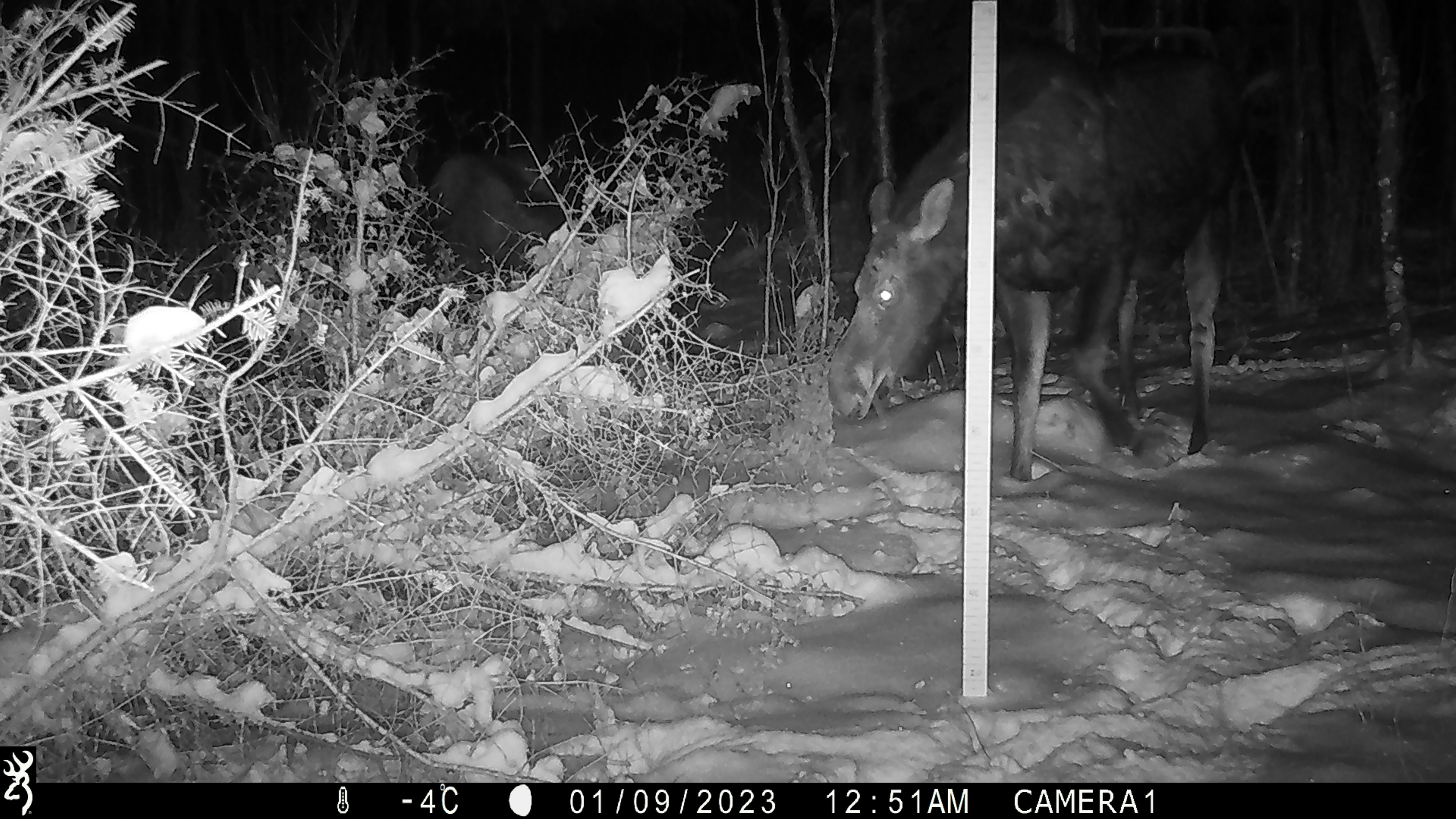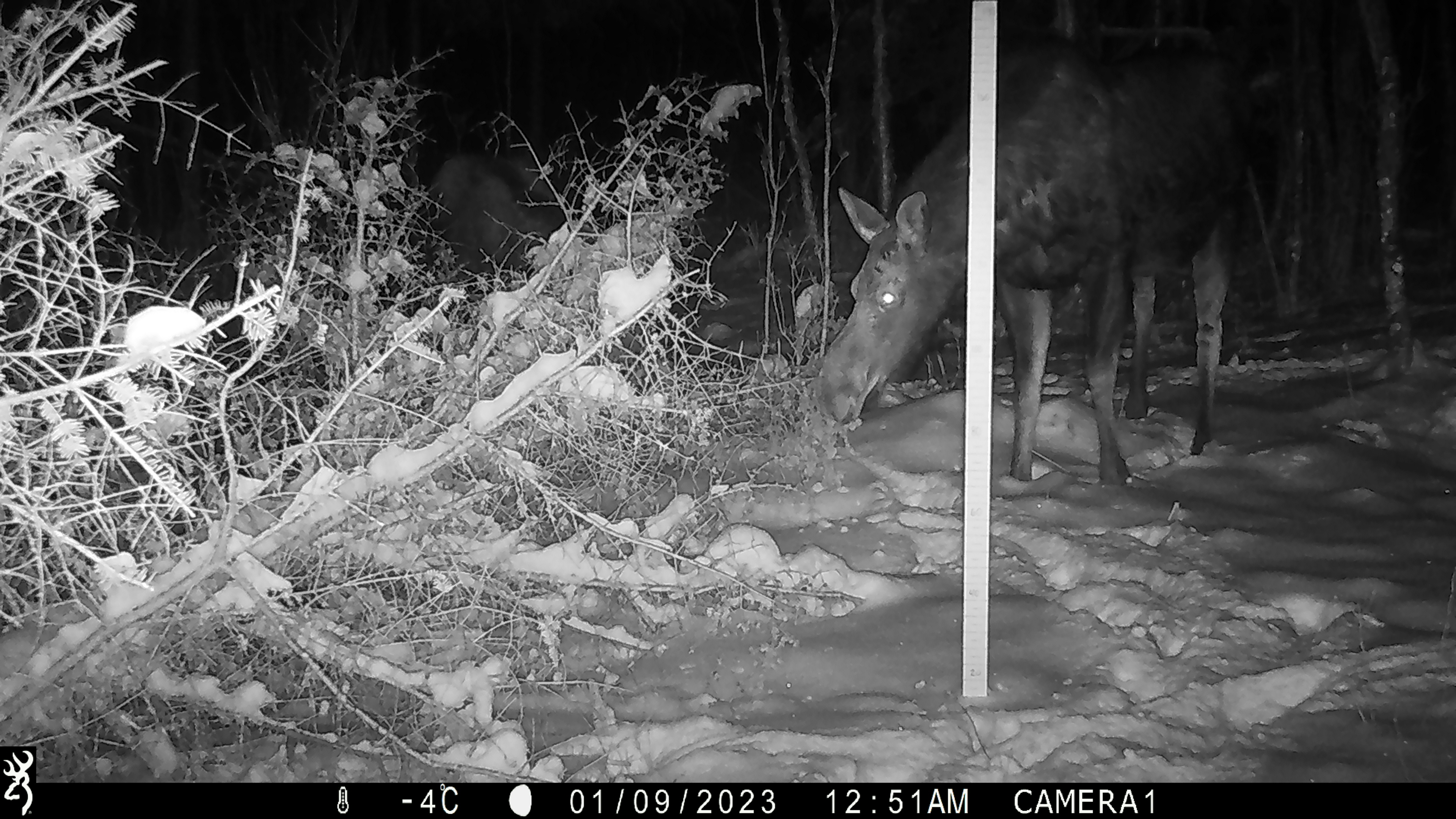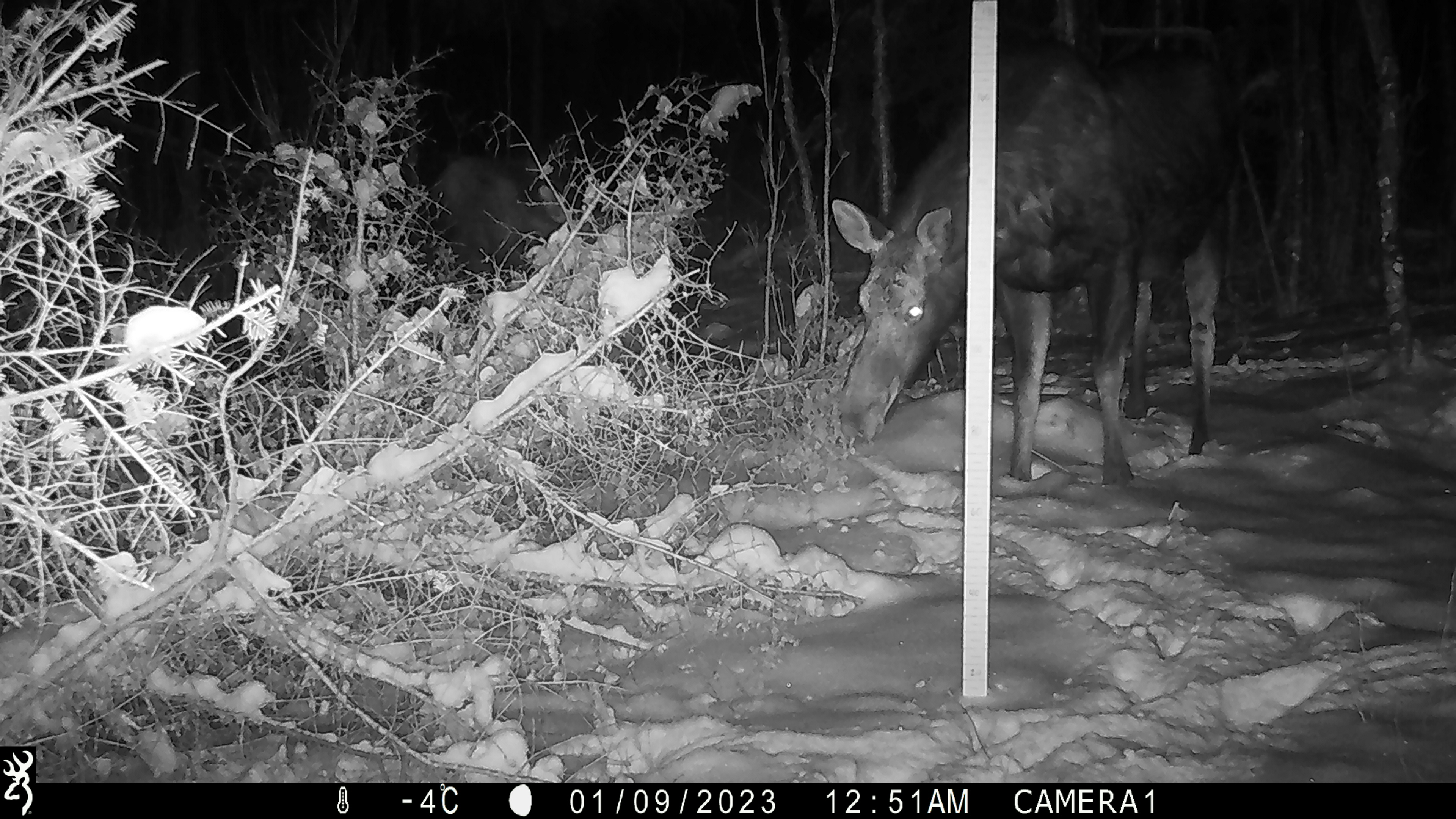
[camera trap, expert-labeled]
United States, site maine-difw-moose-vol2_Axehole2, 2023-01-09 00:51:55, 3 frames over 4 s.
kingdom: Animalia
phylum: Chordata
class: Mammalia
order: Artiodactyla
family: Cervidae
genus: Alces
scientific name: Alces alces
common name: moose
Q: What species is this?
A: Moose (Alces alces).